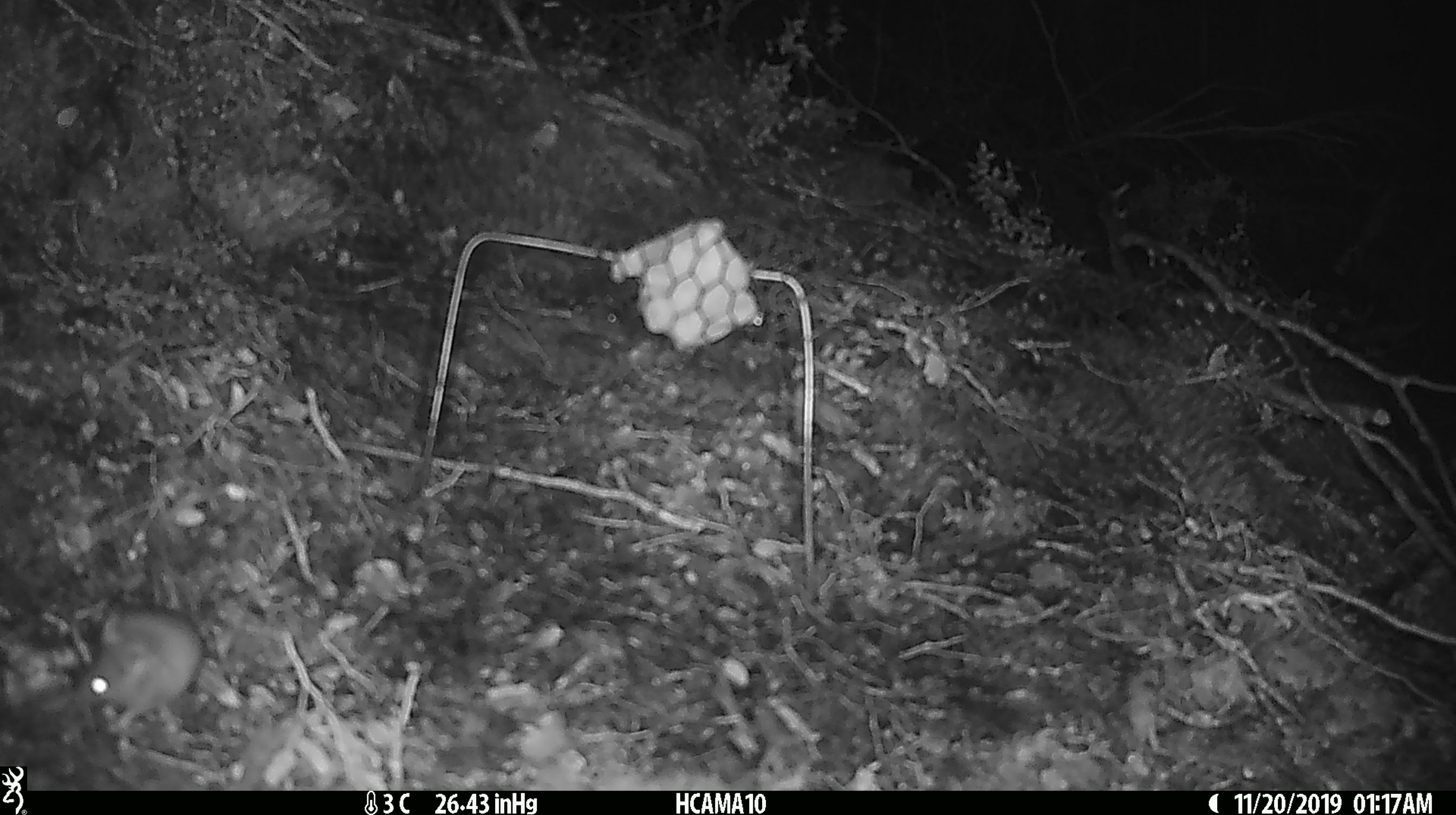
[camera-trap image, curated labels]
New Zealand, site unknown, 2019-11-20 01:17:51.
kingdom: Animalia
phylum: Chordata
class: Mammalia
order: Rodentia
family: Muridae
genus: Mus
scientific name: Mus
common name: mouse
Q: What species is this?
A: Mouse (Mus).